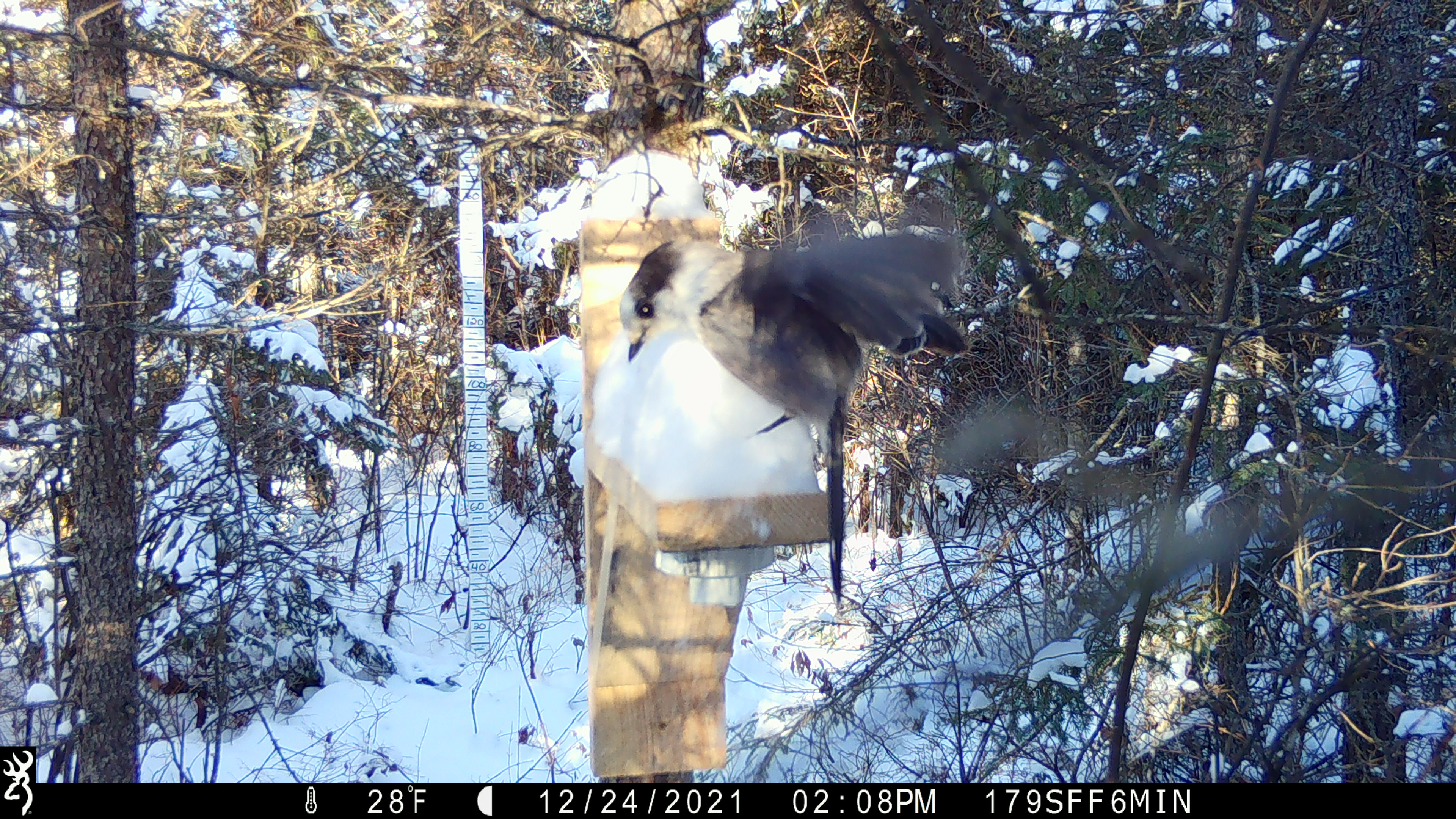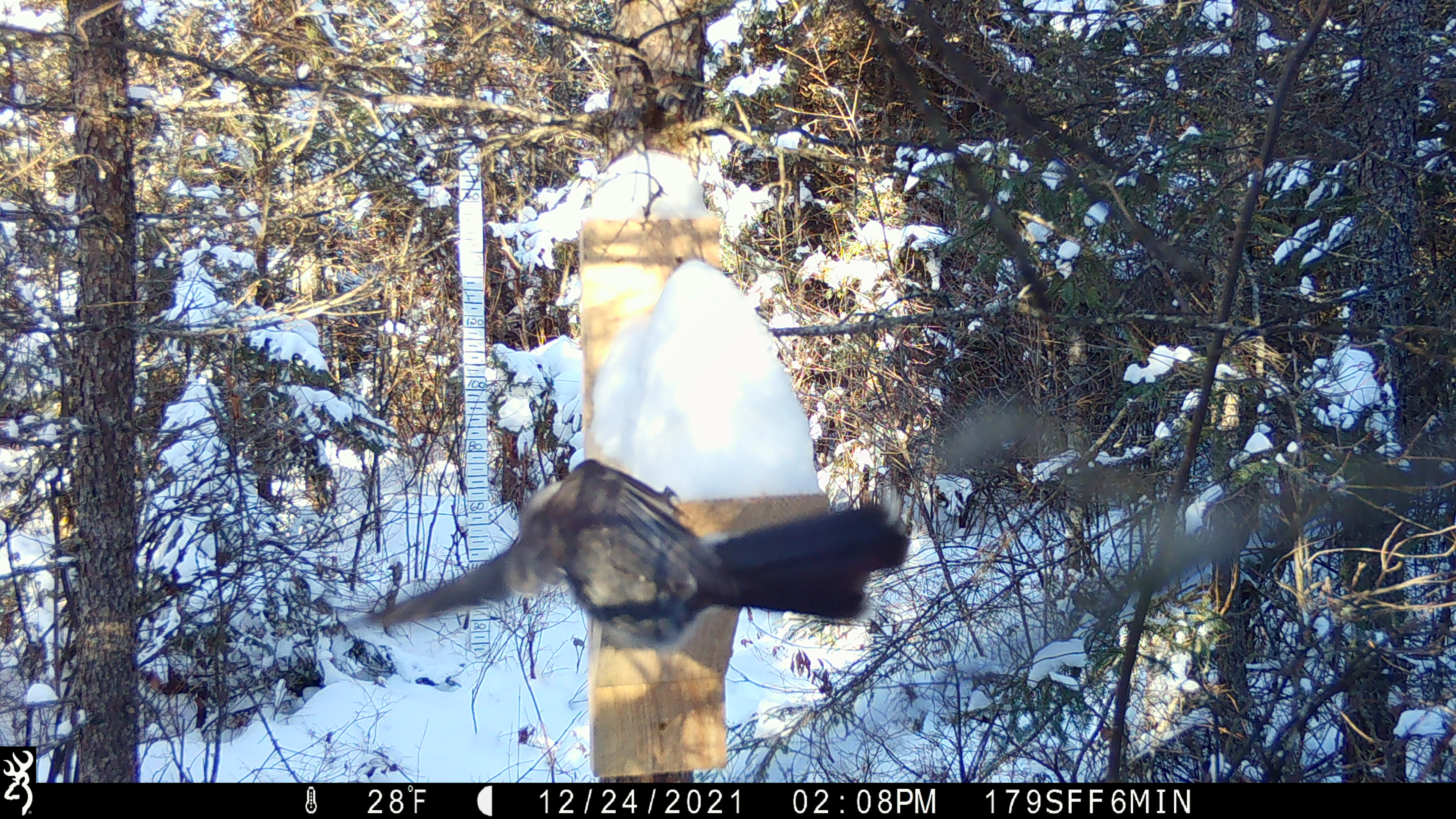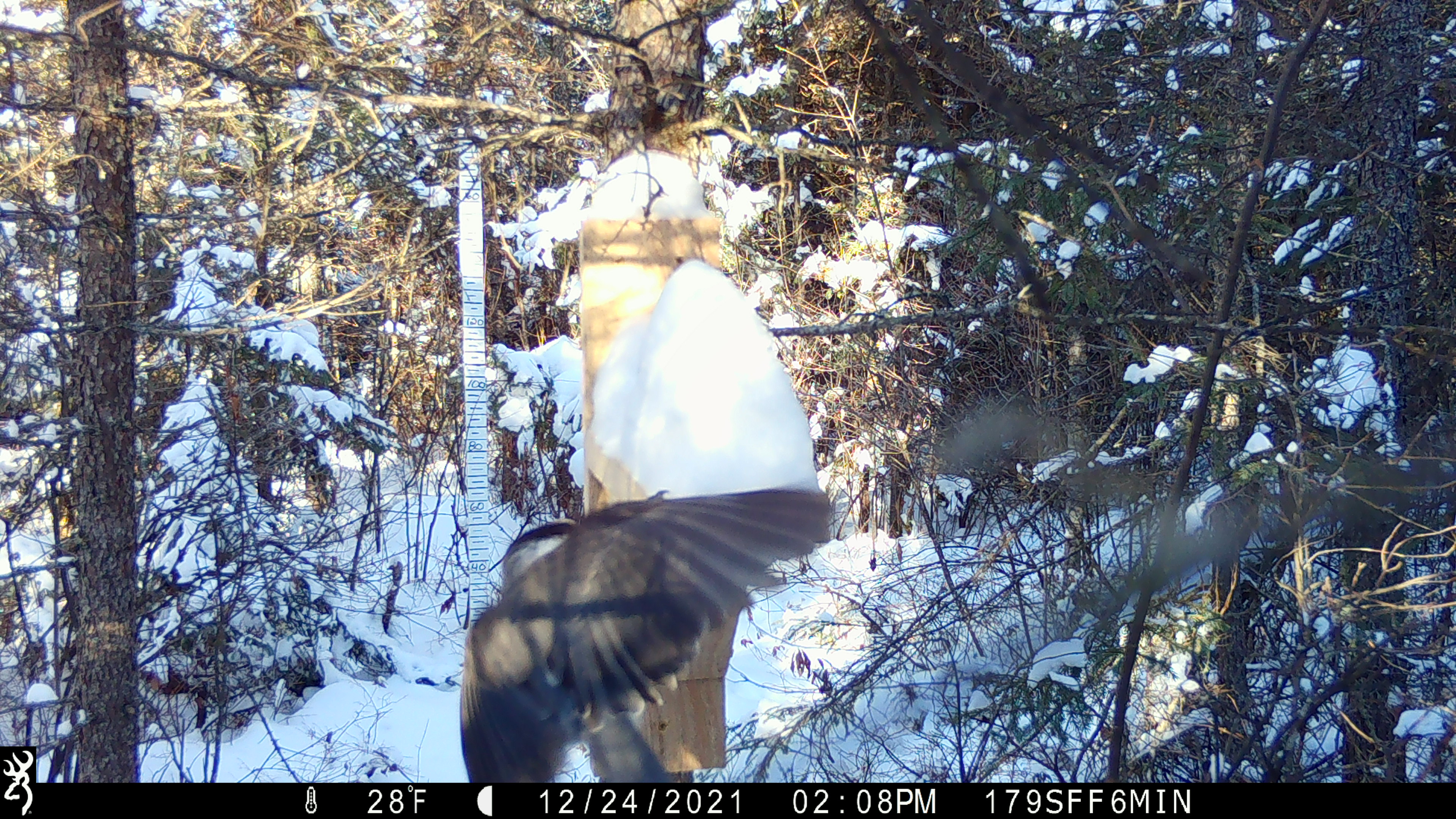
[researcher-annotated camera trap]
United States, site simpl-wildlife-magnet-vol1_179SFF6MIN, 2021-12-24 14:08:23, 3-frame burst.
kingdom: Animalia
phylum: Chordata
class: Aves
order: Passeriformes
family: Corvidae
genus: Perisoreus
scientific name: Perisoreus canadensis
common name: canada jay